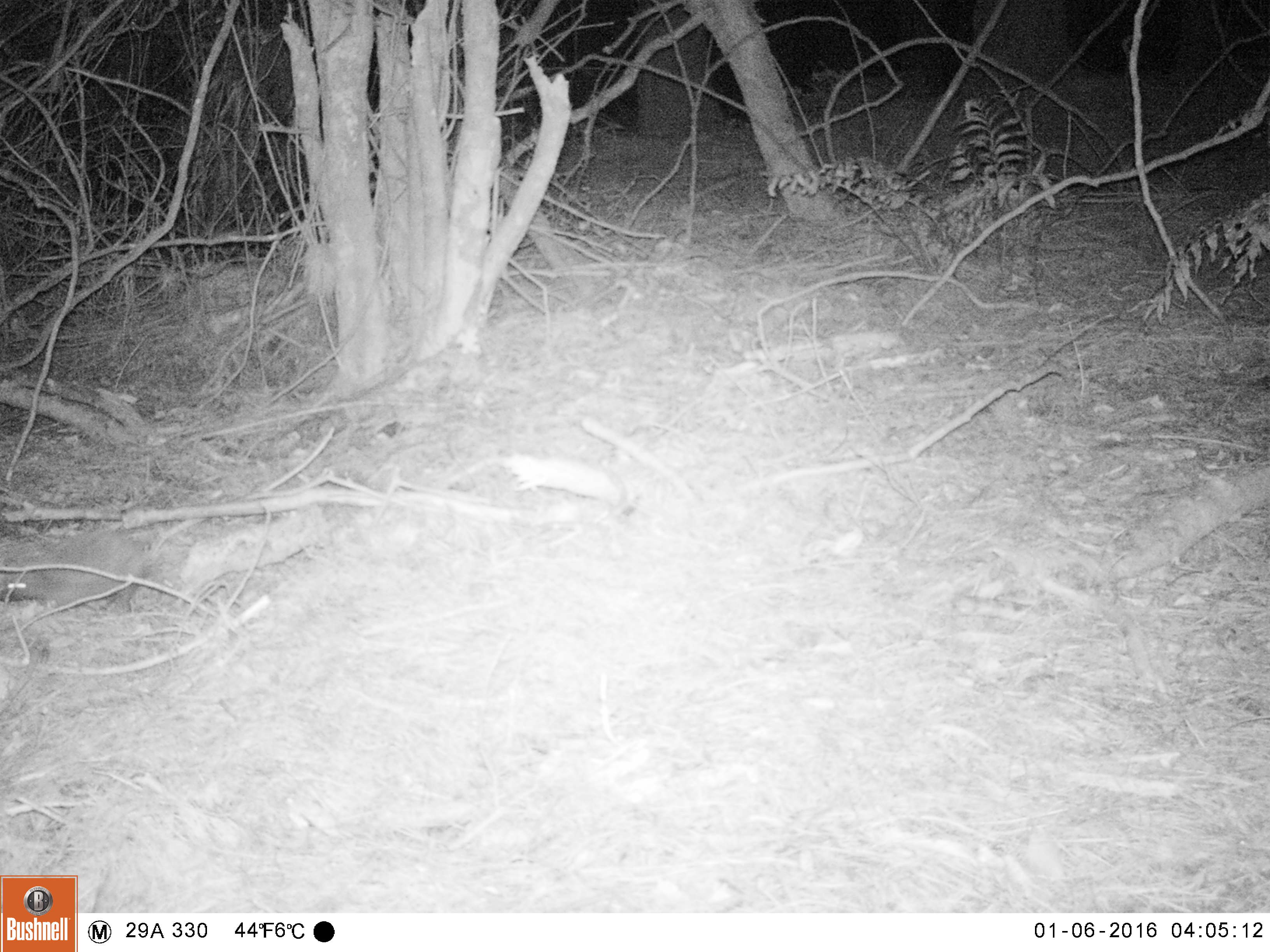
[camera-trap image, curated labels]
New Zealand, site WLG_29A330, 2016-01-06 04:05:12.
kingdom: Animalia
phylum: Chordata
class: Mammalia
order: Eulipotyphla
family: Erinaceidae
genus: Erinaceus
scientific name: Erinaceus europaeus europaeus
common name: european hedgehog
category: hedgehog